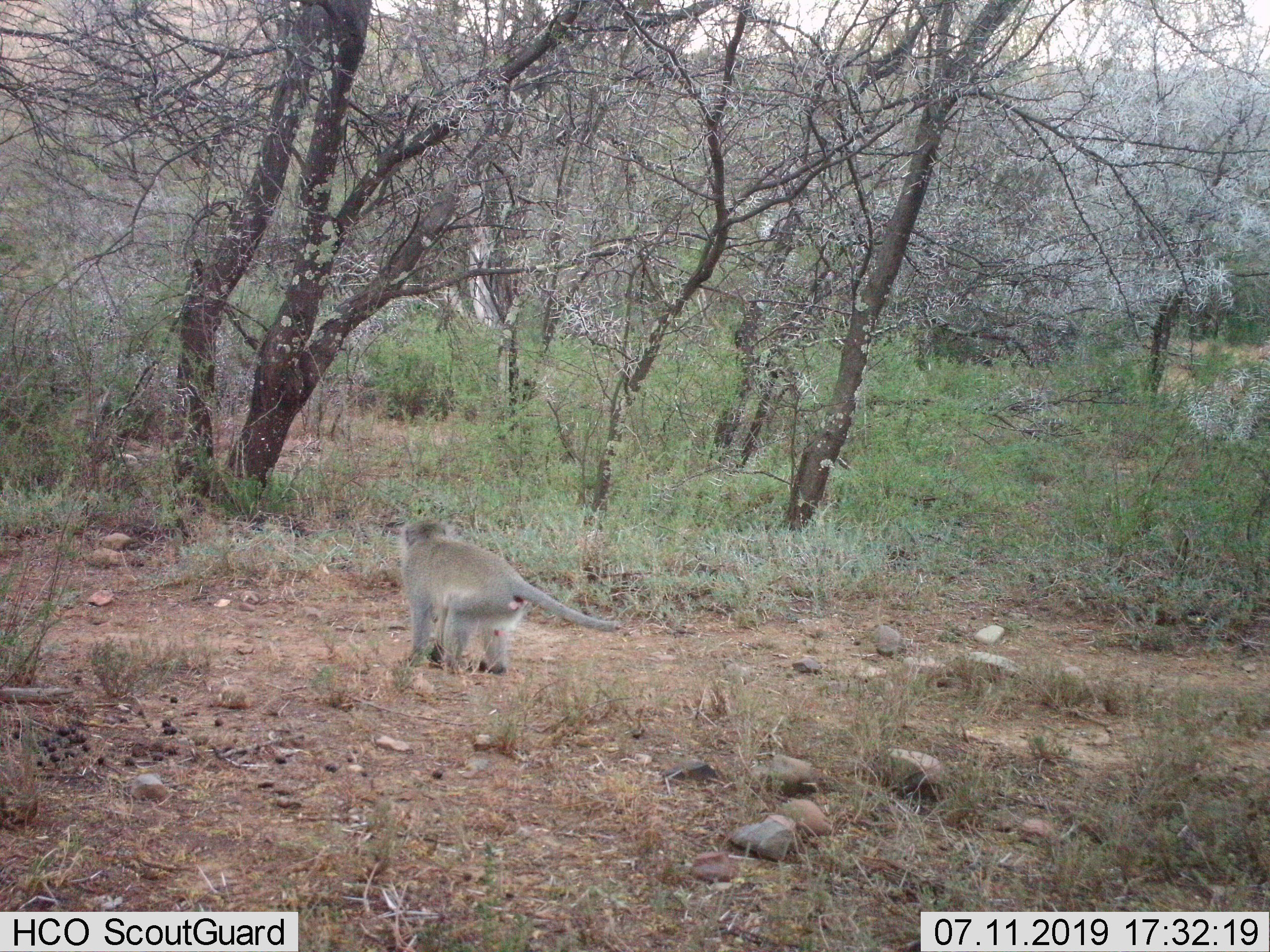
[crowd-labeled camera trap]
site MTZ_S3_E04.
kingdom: Animalia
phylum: Chordata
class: Mammalia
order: Primates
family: Cercopithecidae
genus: Chlorocebus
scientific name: Chlorocebus pygerythrus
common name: vervet monkey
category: monkeyvervet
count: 1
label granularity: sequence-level